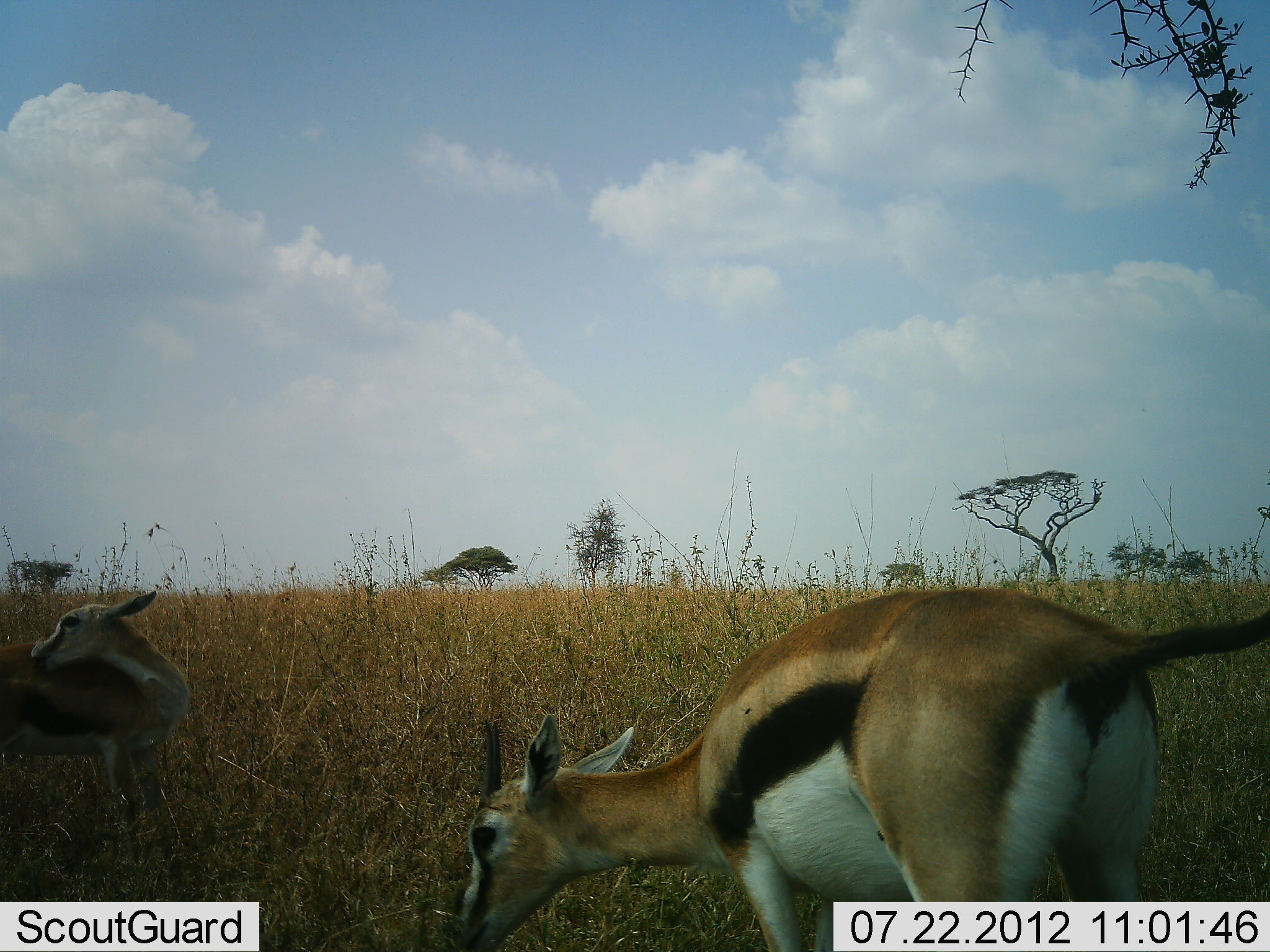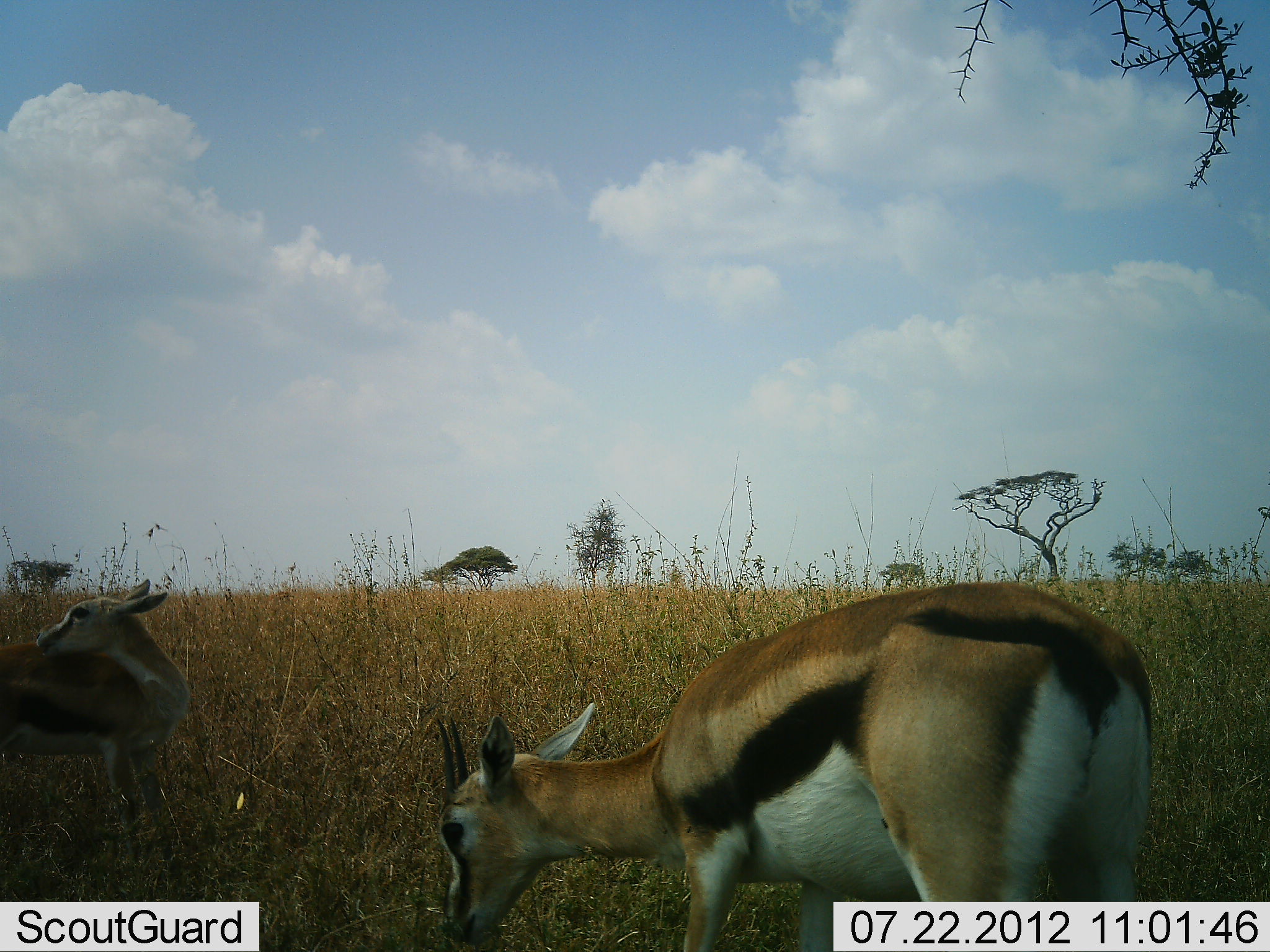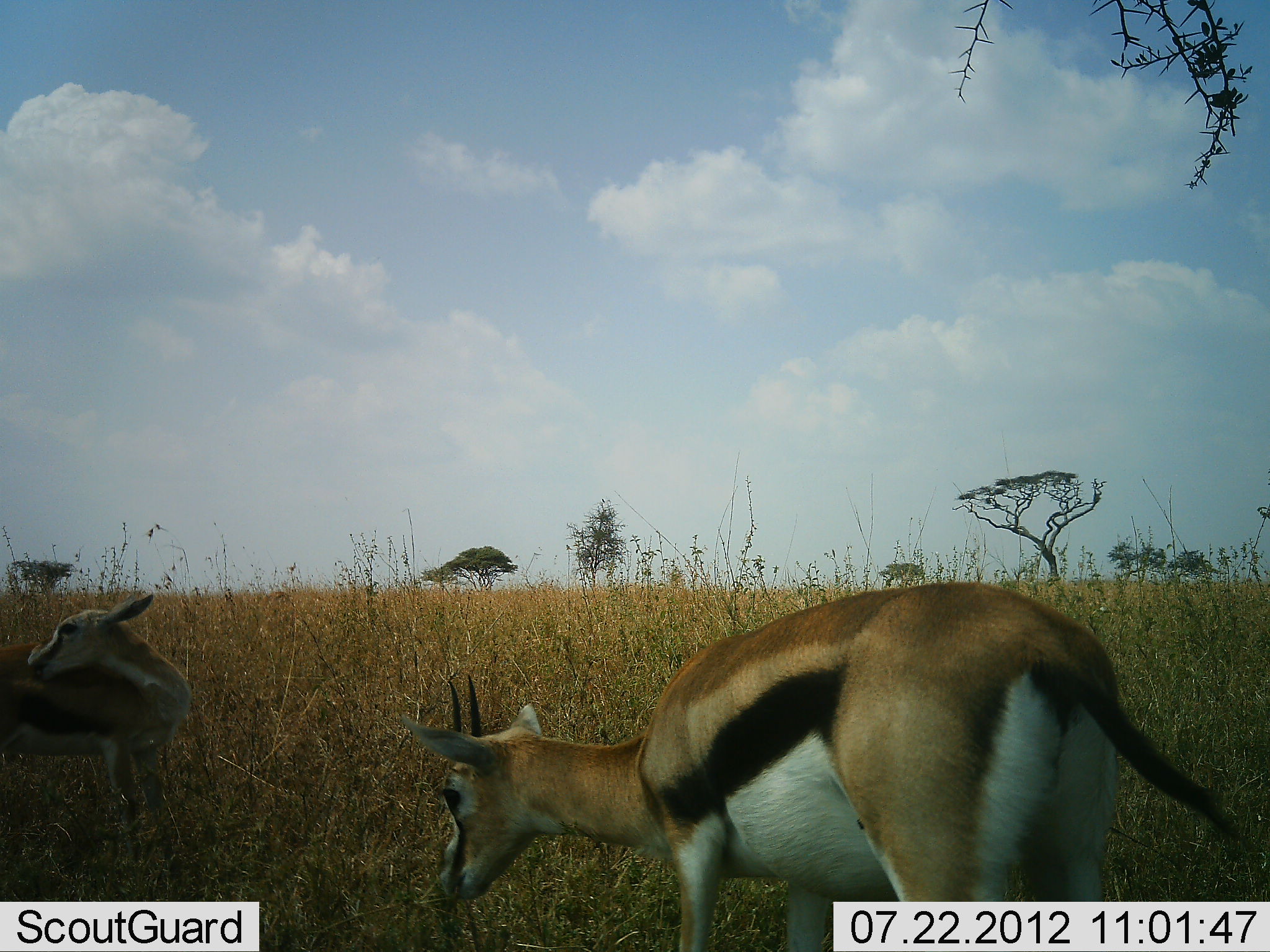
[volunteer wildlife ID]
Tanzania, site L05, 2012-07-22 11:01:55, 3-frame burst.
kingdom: Animalia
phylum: Chordata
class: Mammalia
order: Artiodactyla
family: Bovidae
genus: Eudorcas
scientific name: Eudorcas thomsonii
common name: thomson's gazelle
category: gazellethomsons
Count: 2.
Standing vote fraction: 80%.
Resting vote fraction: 10%.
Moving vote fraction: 10%.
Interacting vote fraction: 0%.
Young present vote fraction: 10%.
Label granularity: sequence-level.